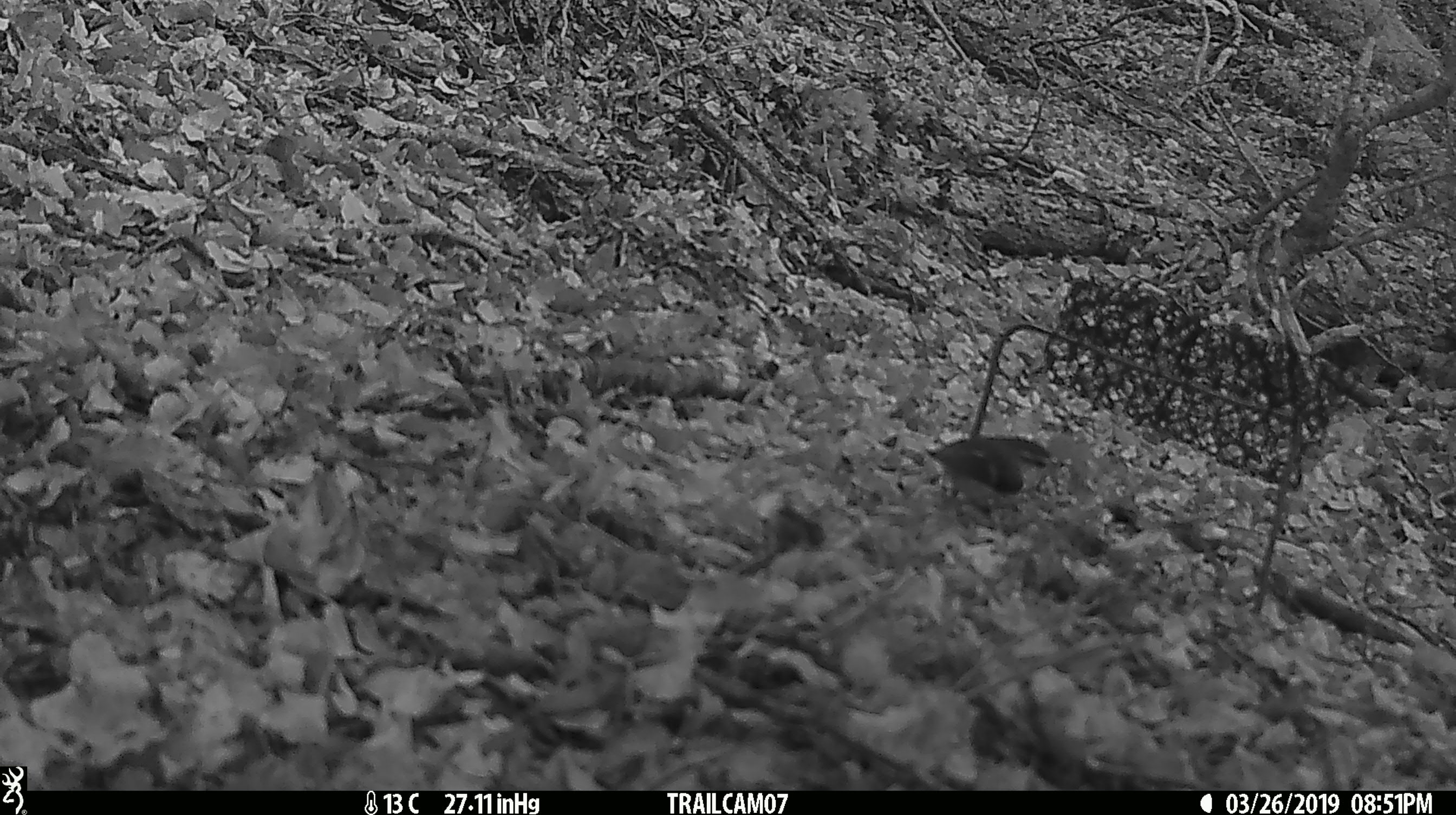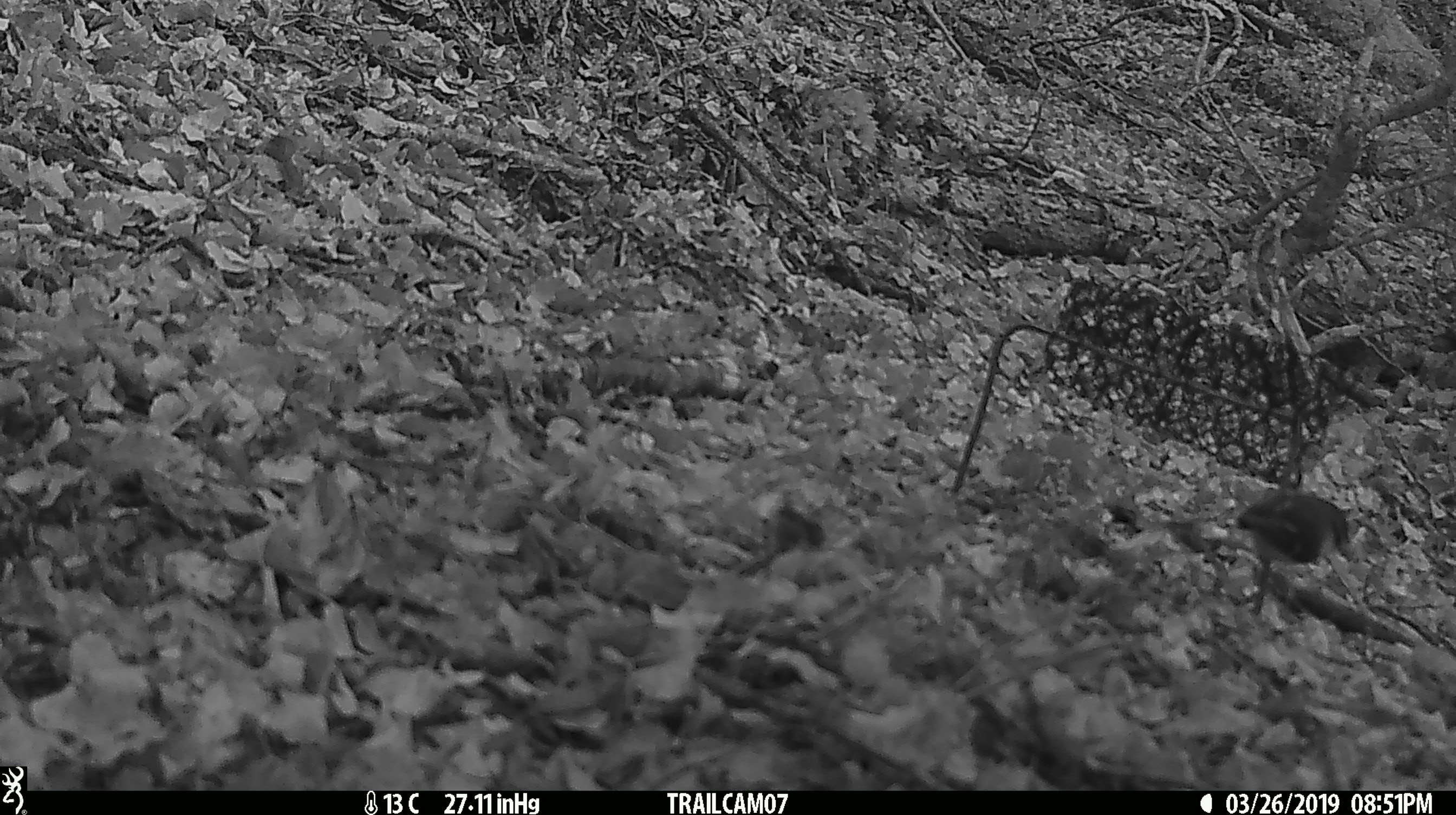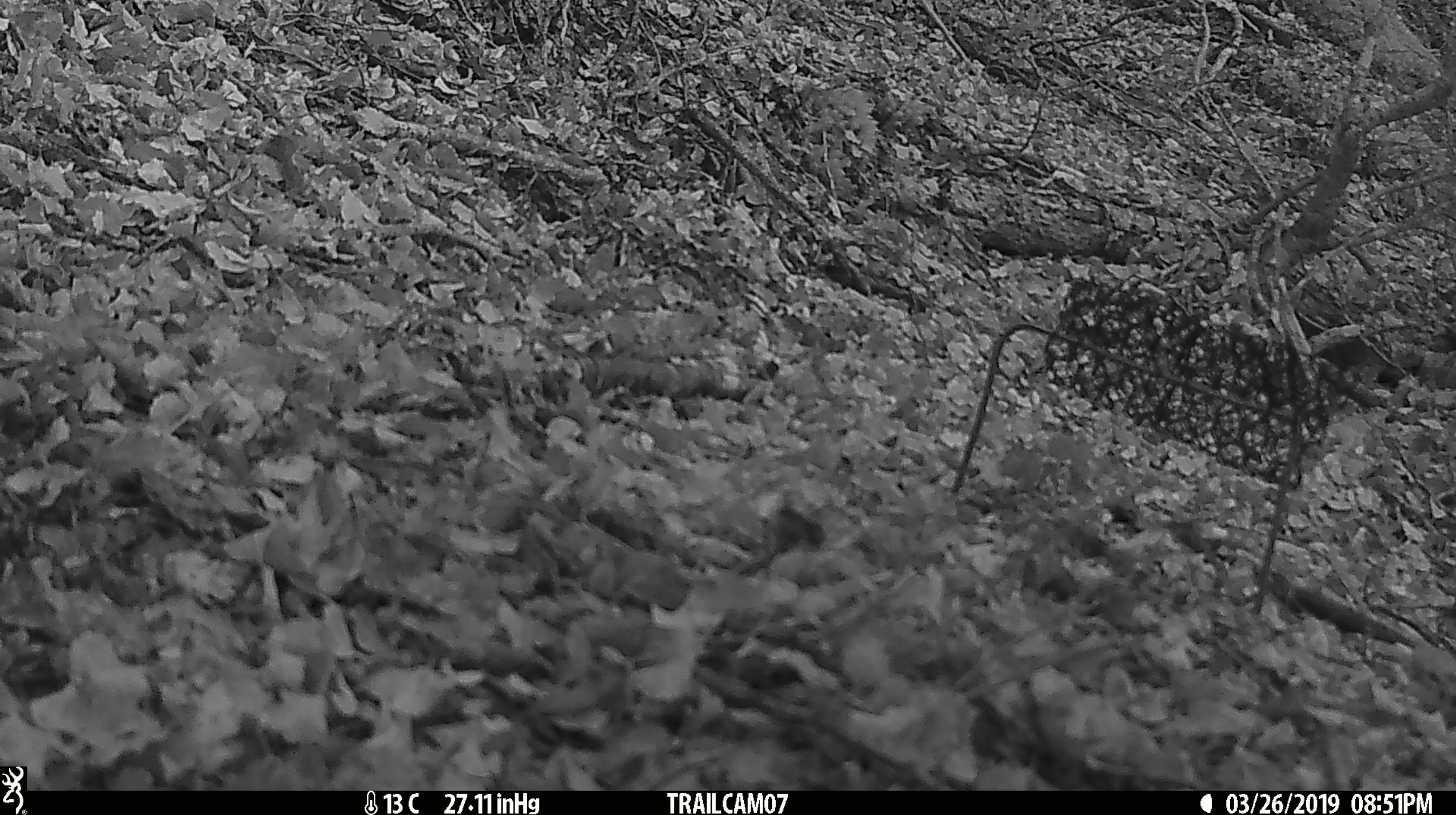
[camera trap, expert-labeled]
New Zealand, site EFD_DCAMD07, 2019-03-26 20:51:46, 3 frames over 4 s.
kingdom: Animalia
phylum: Chordata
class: Aves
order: Passeriformes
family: Acanthisittidae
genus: Acanthisitta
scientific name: Acanthisitta chloris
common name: rifleman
Rifleman (Acanthisitta chloris).